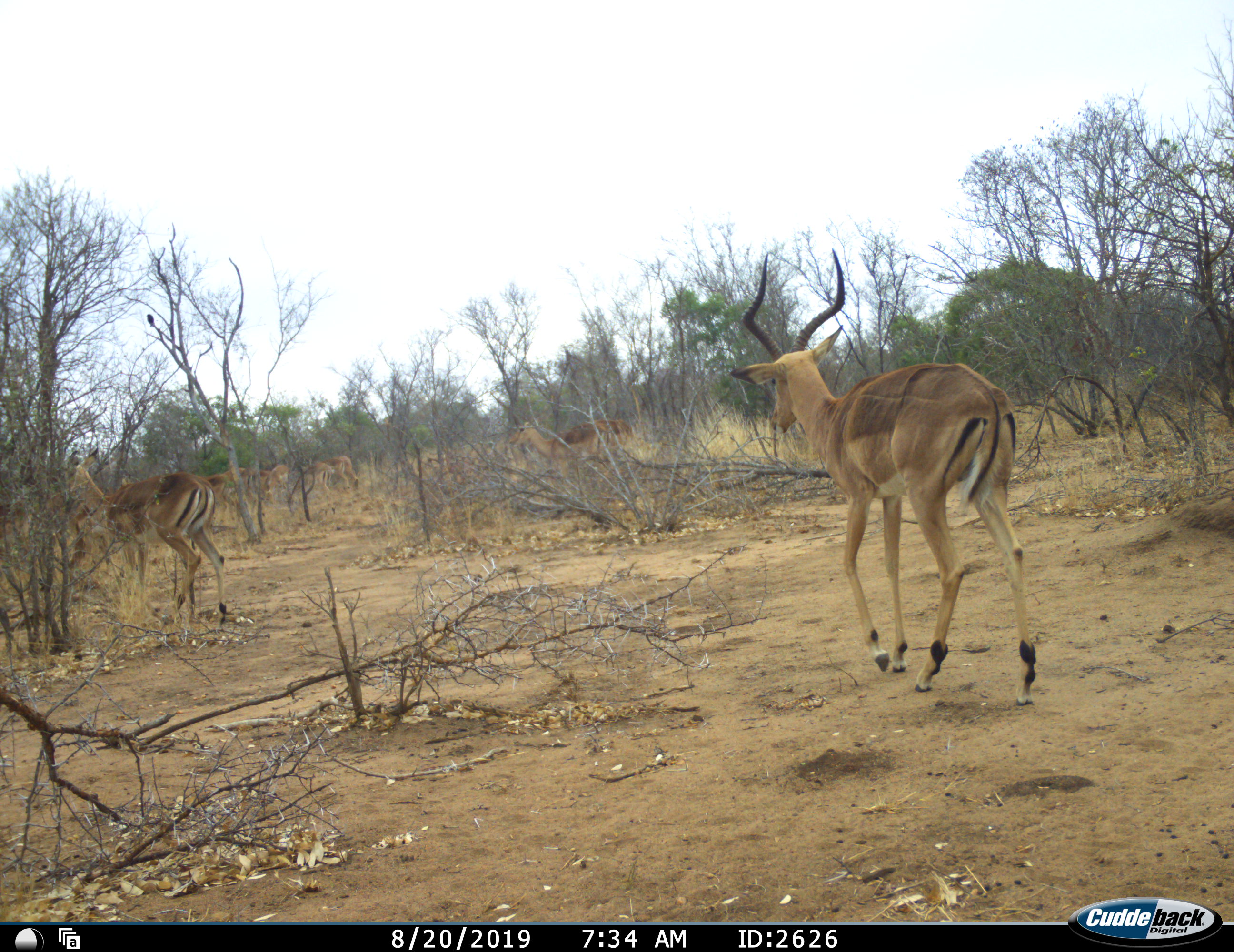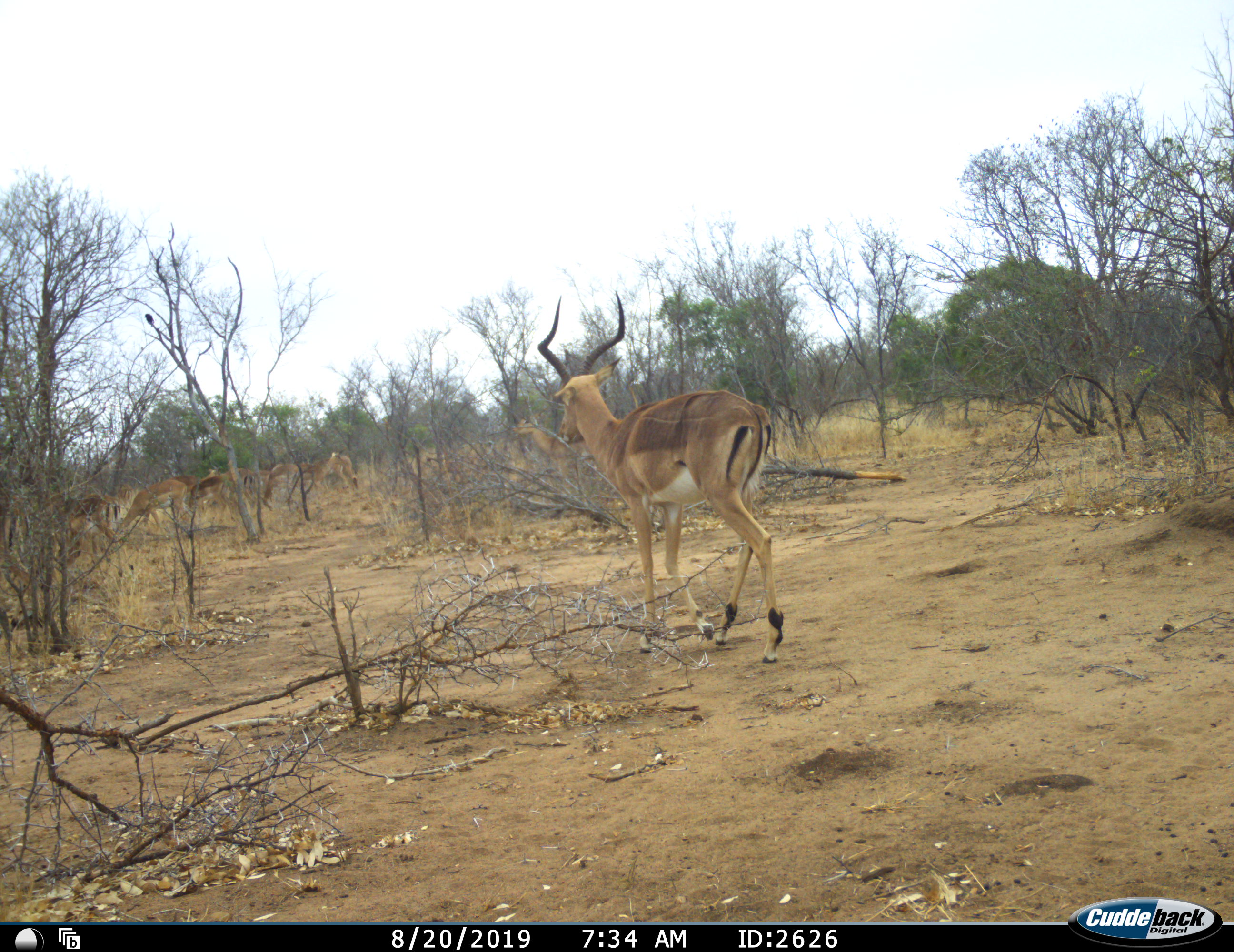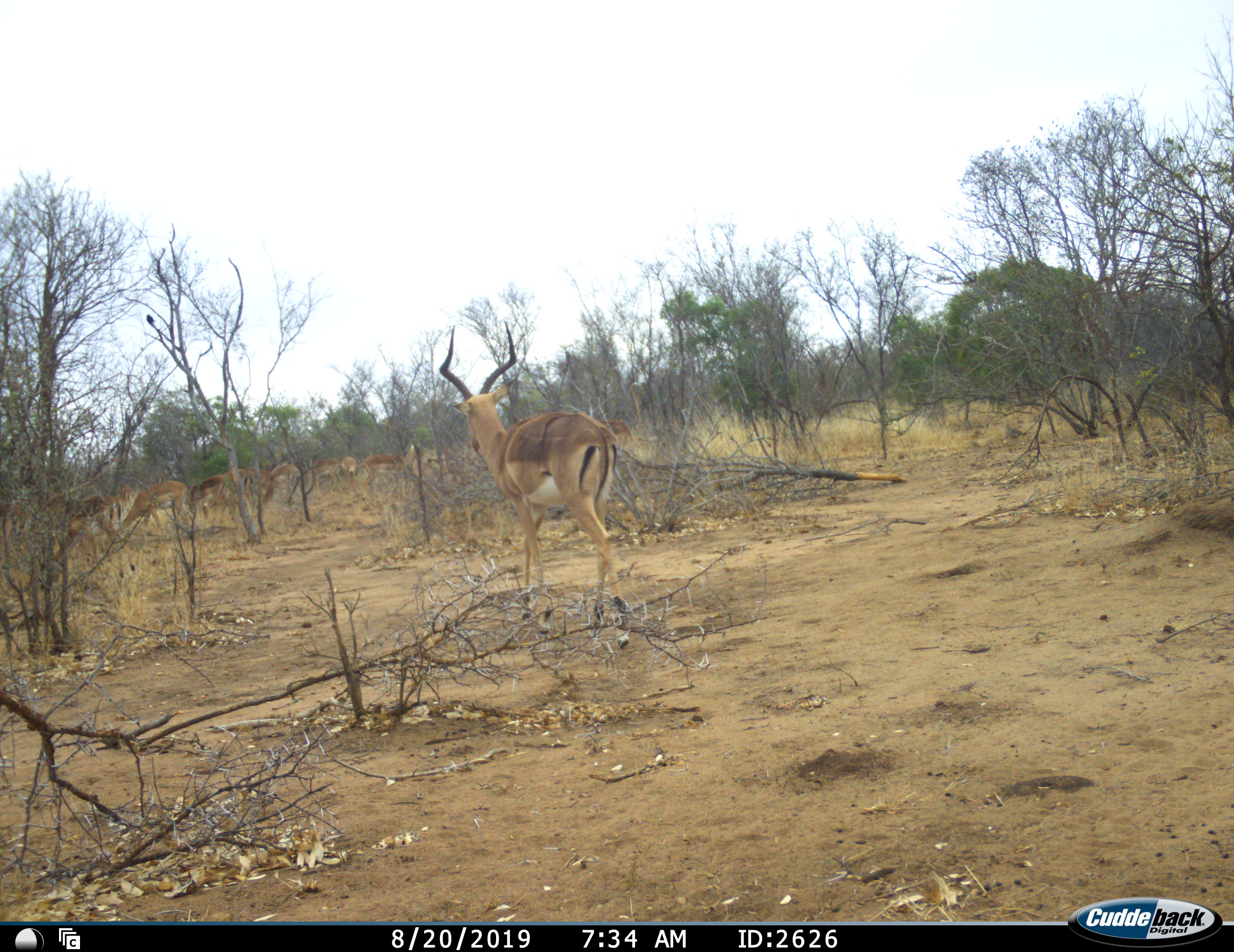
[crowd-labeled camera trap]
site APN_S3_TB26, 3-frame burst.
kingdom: Animalia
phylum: Chordata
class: Mammalia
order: Artiodactyla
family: Bovidae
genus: Aepyceros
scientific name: Aepyceros melampus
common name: impala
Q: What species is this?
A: Impala (Aepyceros melampus).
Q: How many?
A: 11-50.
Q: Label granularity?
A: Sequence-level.